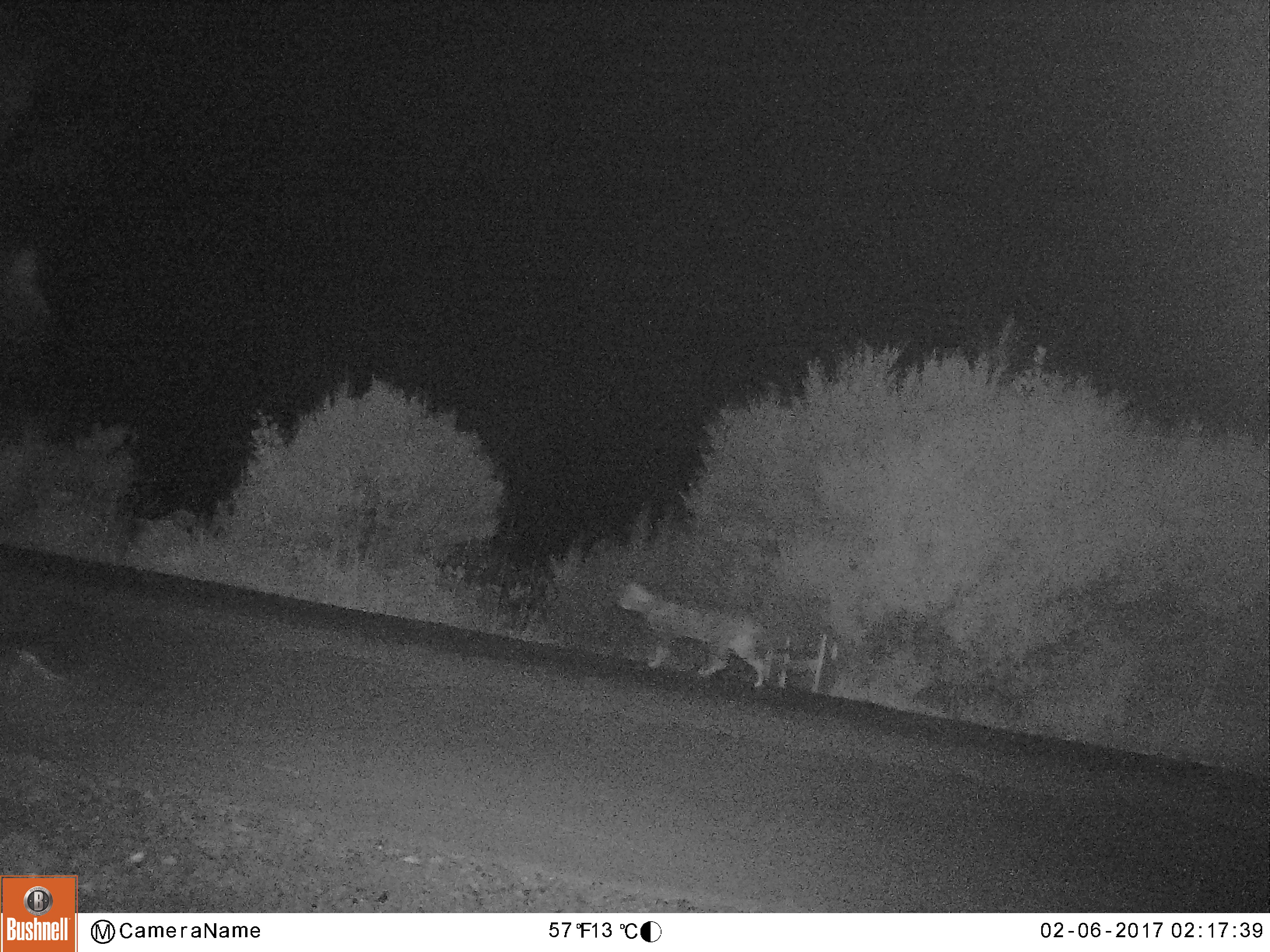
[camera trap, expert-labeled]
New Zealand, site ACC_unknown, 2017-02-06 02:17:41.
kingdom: Animalia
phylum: Chordata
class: Mammalia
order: Carnivora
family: Felidae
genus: Felis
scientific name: Felis catus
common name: domestic cat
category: cat